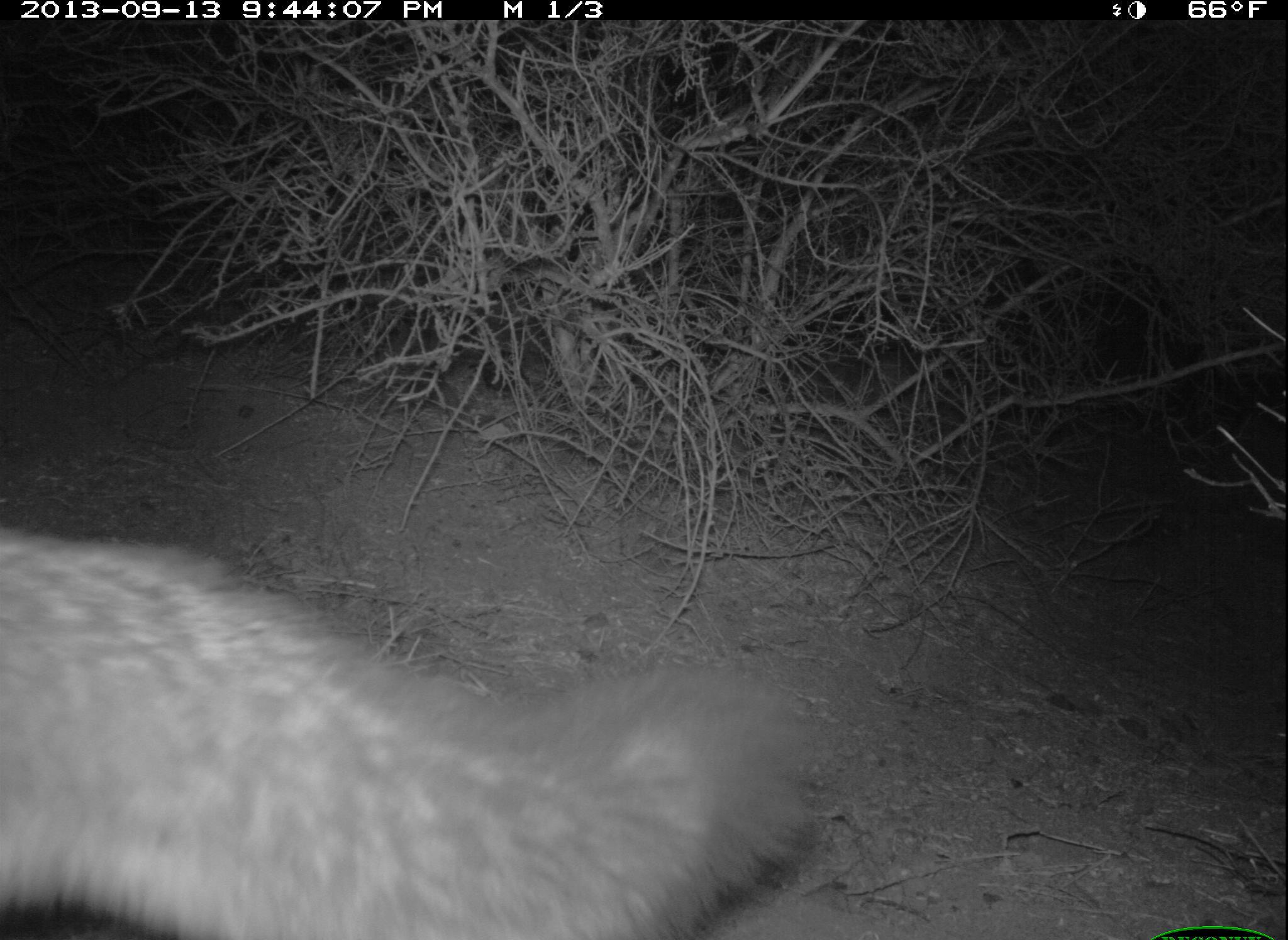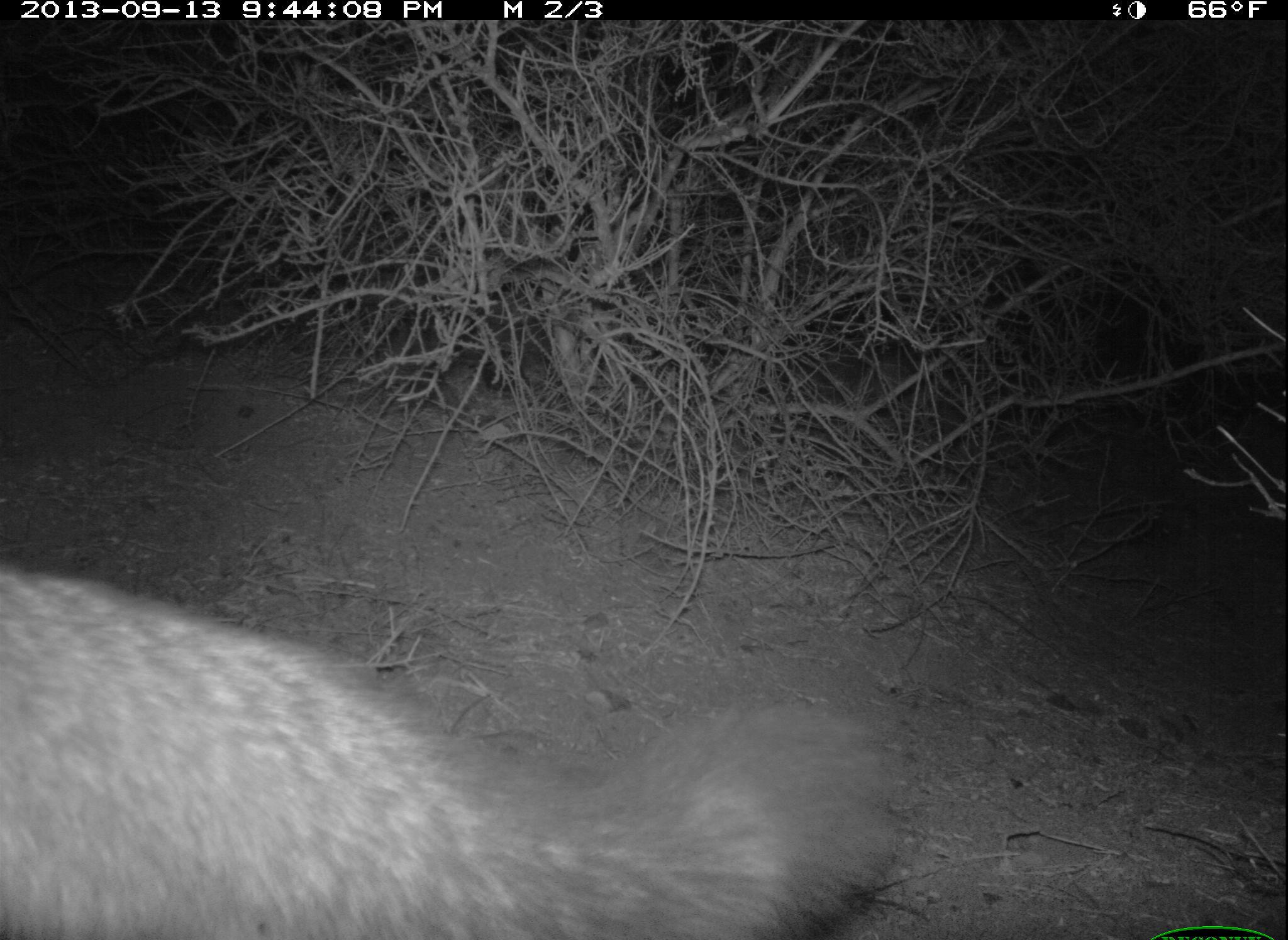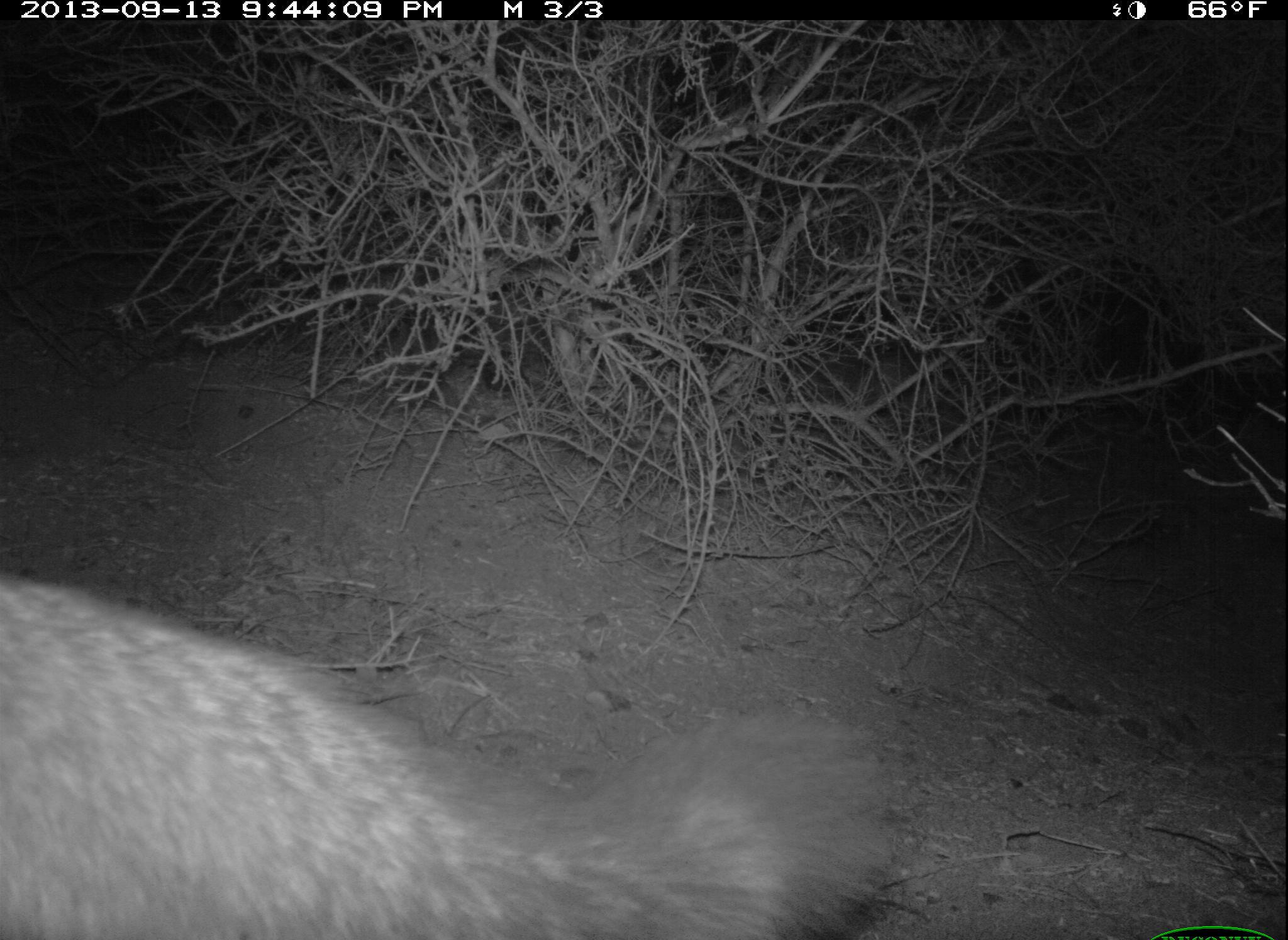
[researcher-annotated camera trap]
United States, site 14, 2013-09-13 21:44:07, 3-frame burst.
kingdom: Animalia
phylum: Chordata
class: Mammalia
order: Carnivora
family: Canidae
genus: Urocyon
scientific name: Urocyon cinereoargenteus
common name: gray fox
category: fox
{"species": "fox (gray fox) (Urocyon cinereoargenteus)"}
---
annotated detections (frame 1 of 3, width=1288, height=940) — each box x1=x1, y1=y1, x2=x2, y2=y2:
fox: x1=0, y1=529, x2=817, y2=938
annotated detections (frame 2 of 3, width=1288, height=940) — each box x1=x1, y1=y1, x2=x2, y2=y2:
fox: x1=0, y1=568, x2=904, y2=939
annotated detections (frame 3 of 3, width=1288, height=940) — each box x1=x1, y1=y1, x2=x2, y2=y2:
fox: x1=0, y1=574, x2=895, y2=939